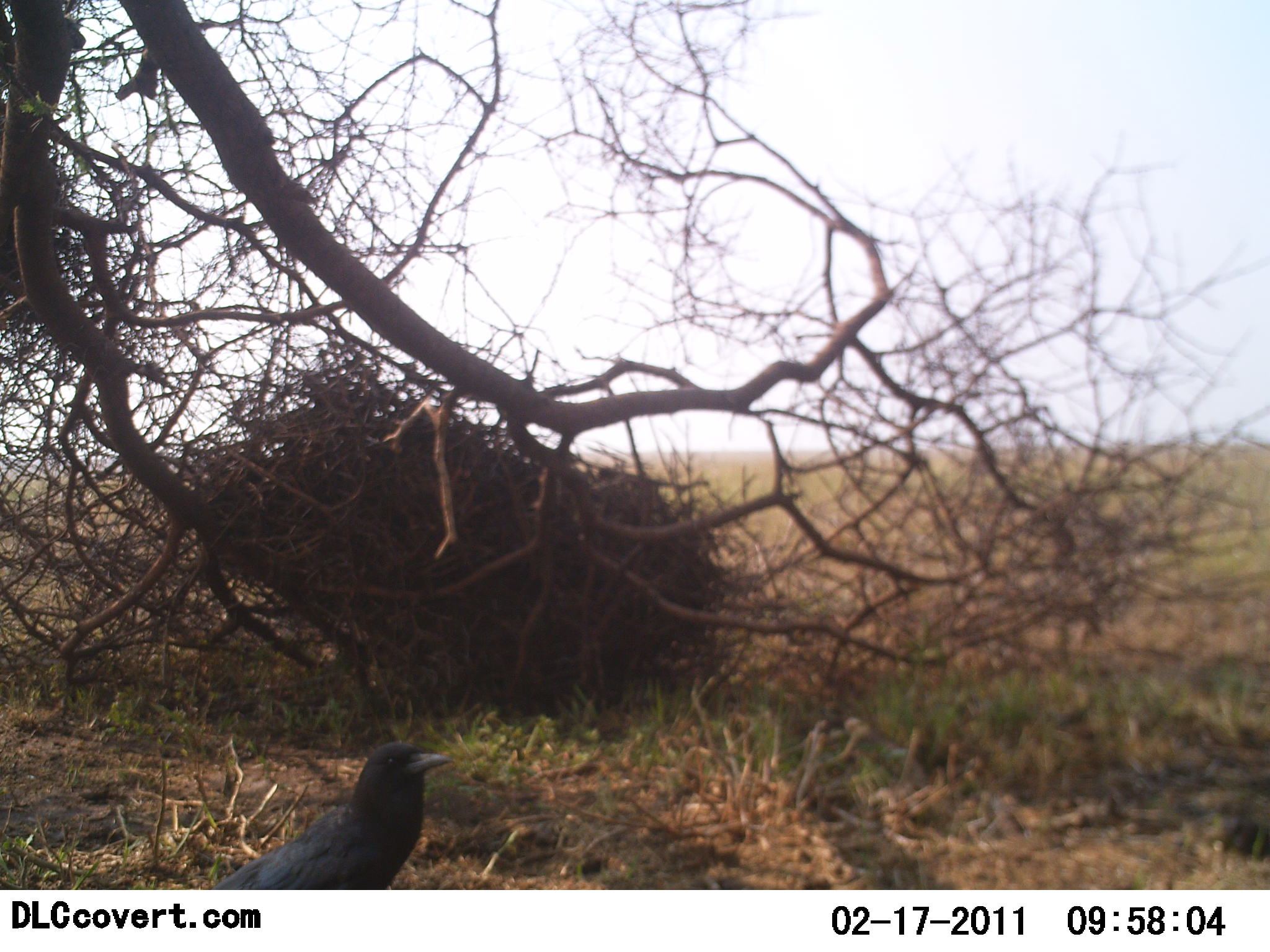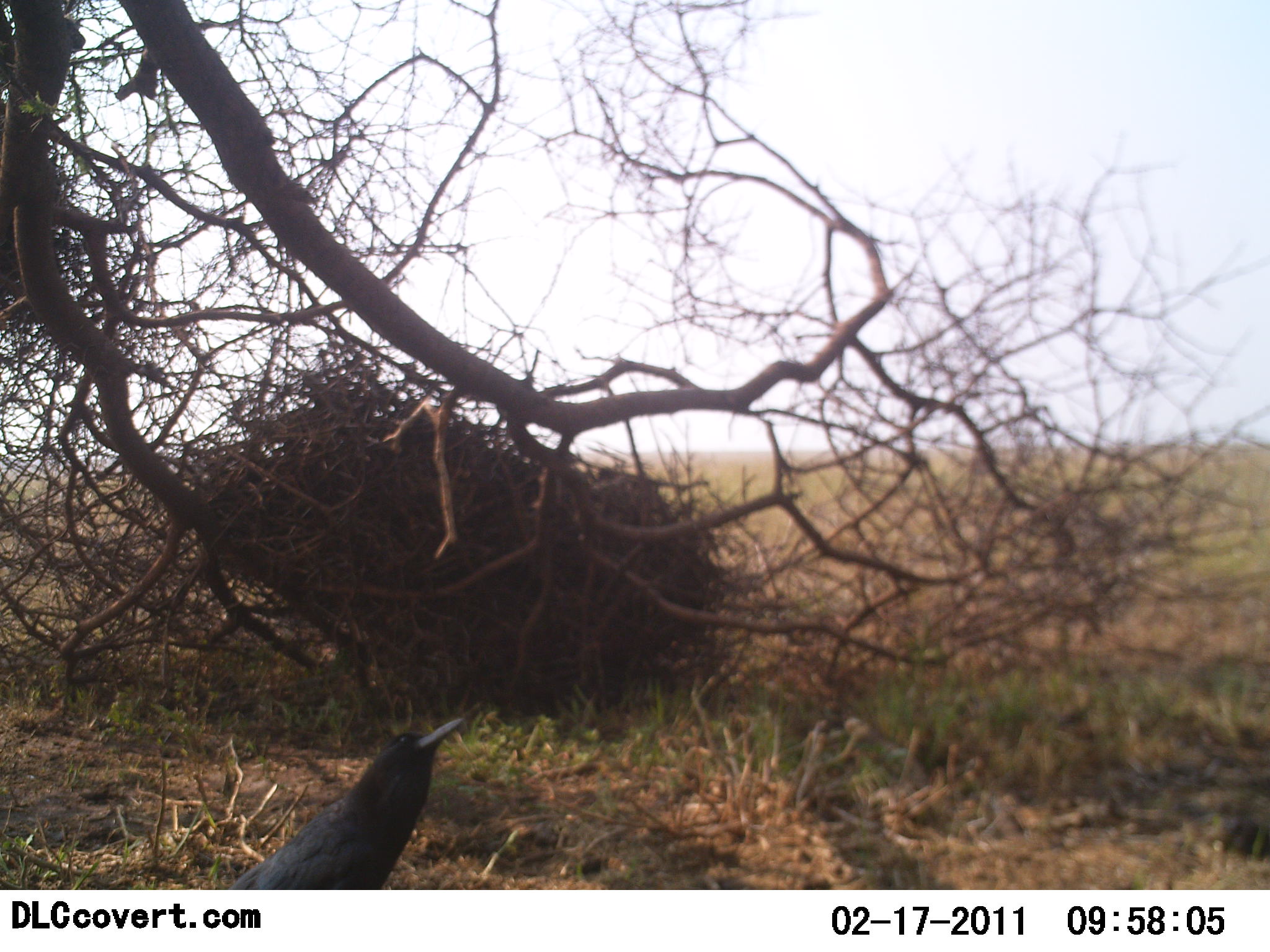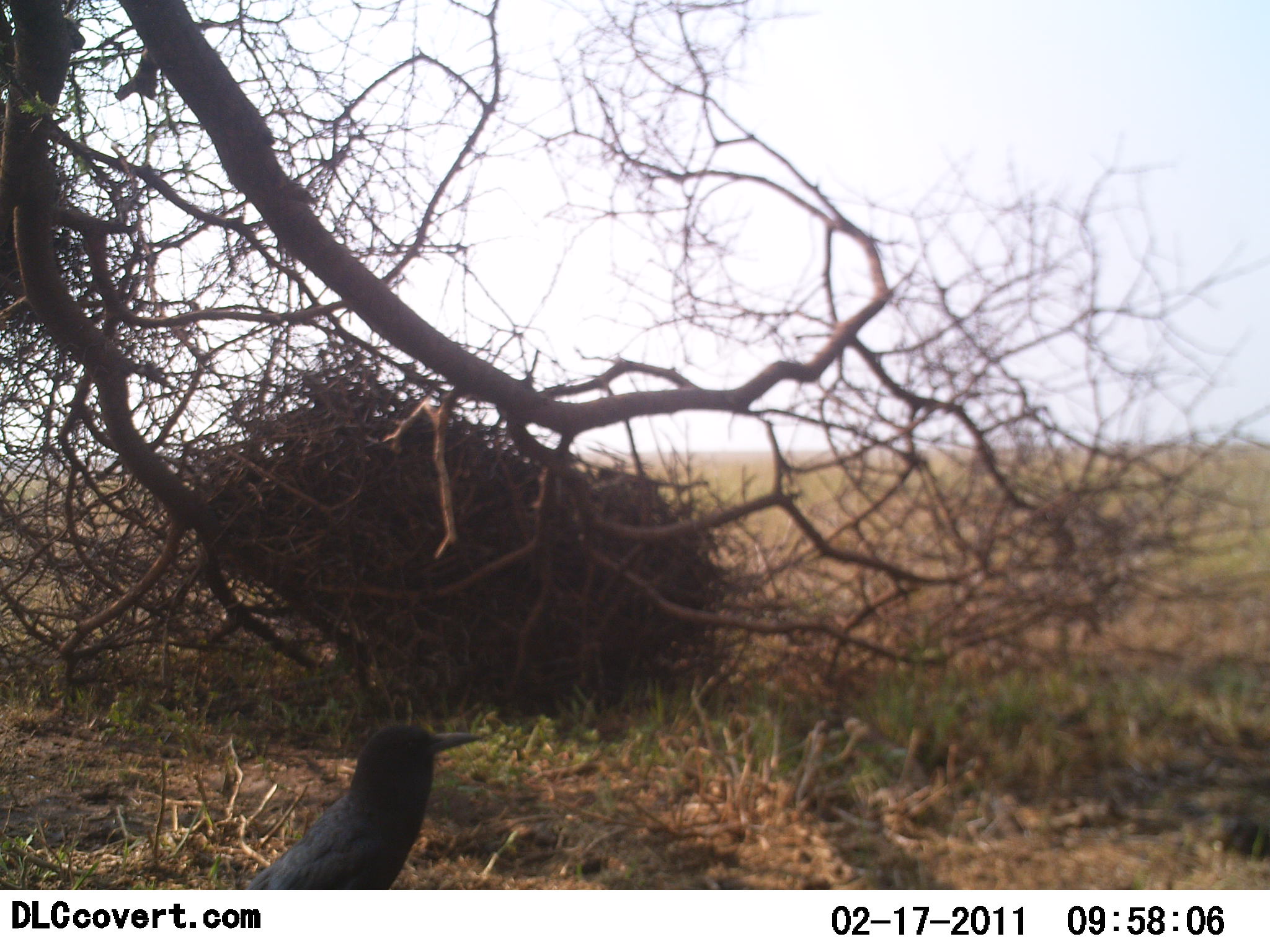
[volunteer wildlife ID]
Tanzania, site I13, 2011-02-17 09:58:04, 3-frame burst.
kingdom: Animalia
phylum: Chordata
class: Aves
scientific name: Aves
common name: bird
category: otherbird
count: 1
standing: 100%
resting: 0%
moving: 0%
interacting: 0%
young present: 0%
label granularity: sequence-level